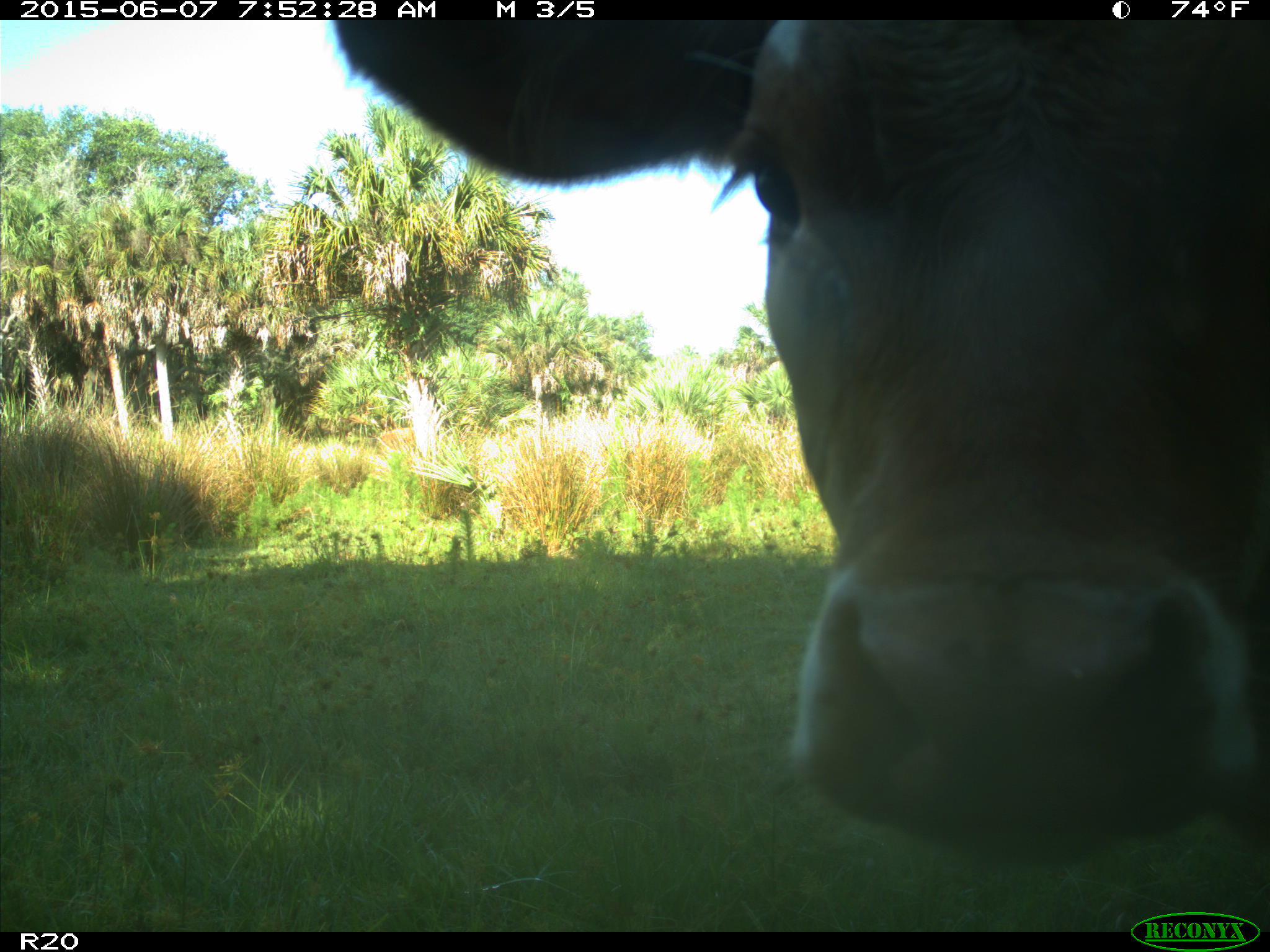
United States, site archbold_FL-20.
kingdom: Animalia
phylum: Chordata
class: Mammalia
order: Artiodactyla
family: Bovidae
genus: Bos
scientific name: Bos taurus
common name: domestic cow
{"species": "Bos taurus (domestic cow)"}